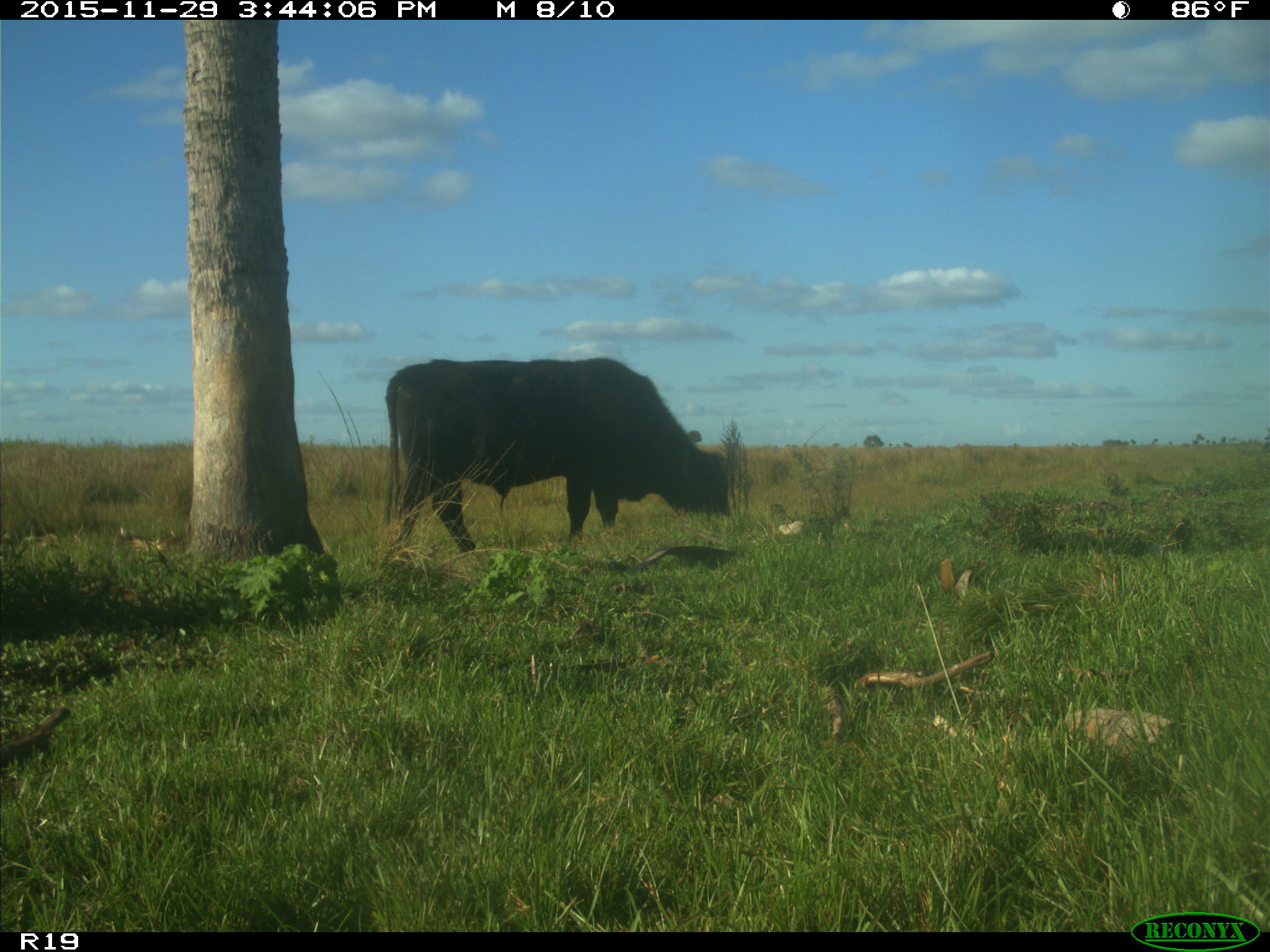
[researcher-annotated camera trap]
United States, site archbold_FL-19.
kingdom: Animalia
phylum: Chordata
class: Mammalia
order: Artiodactyla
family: Bovidae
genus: Bos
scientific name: Bos taurus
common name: domestic cow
Bos taurus (domestic cow).